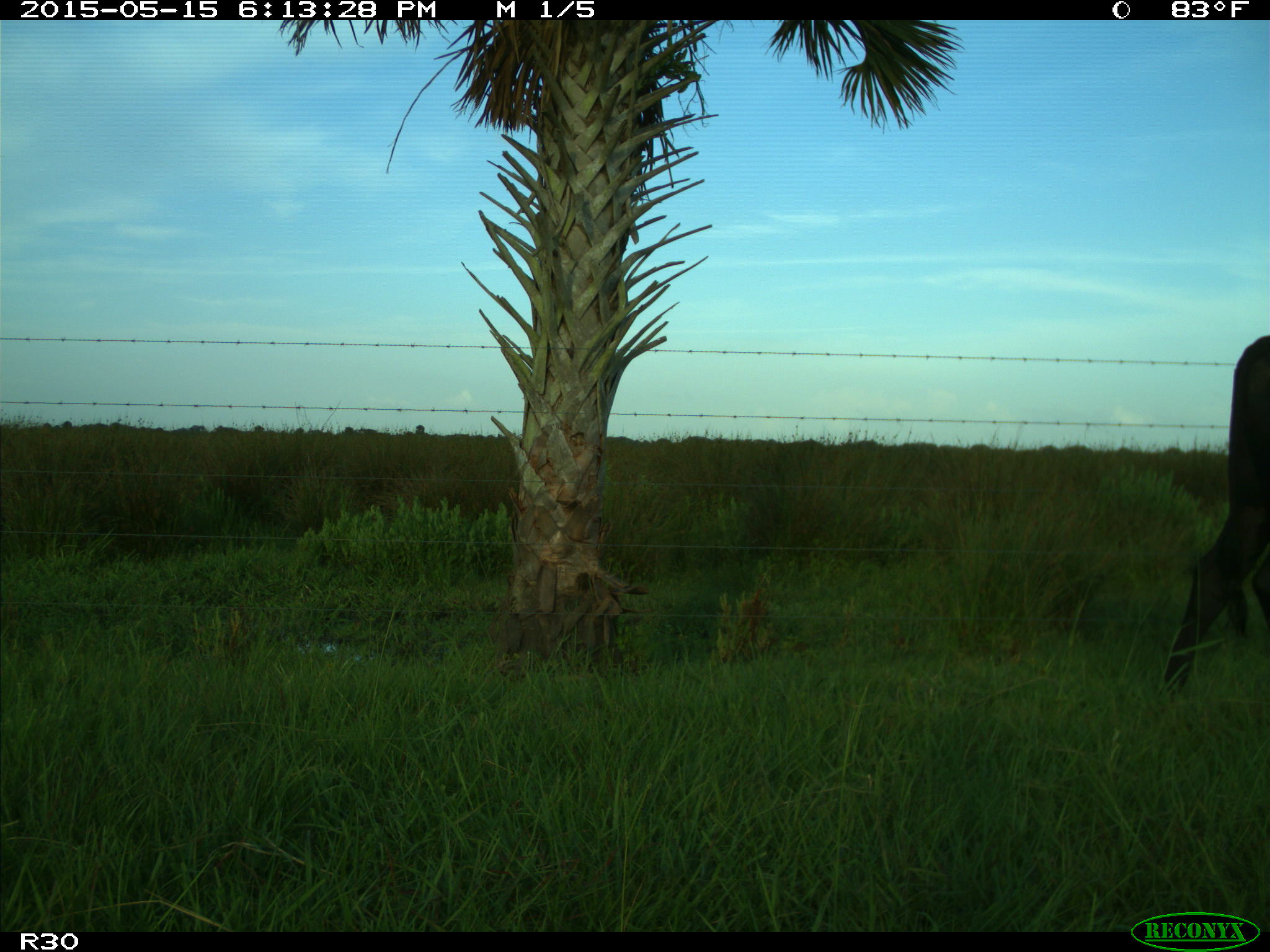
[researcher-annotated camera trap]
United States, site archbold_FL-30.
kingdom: Animalia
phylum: Chordata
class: Mammalia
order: Artiodactyla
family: Bovidae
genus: Bos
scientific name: Bos taurus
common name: domestic cow